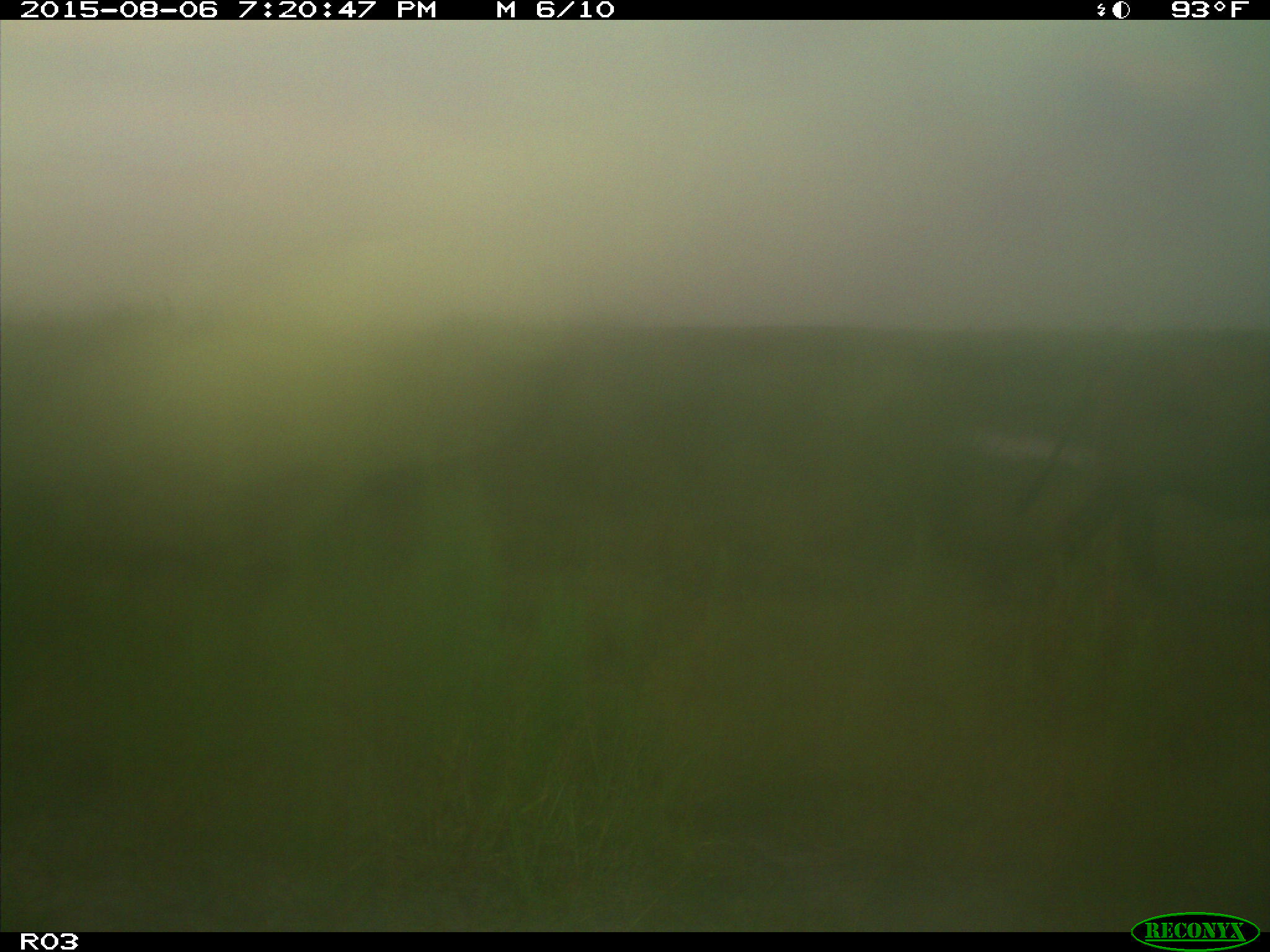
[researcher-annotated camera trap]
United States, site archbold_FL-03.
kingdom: Animalia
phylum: Chordata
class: Mammalia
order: Artiodactyla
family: Bovidae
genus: Bos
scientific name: Bos taurus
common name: domestic cow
Bos taurus (domestic cow).